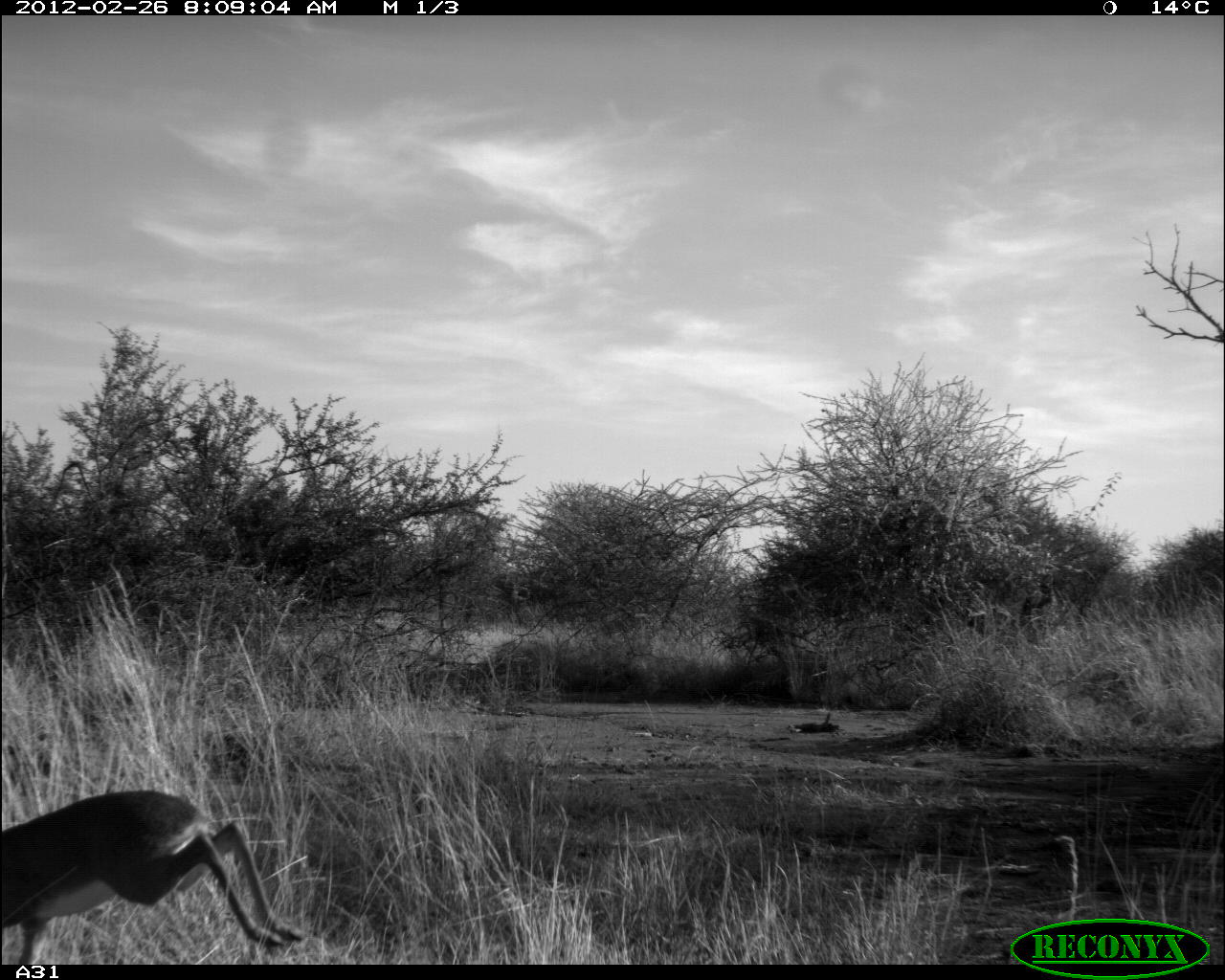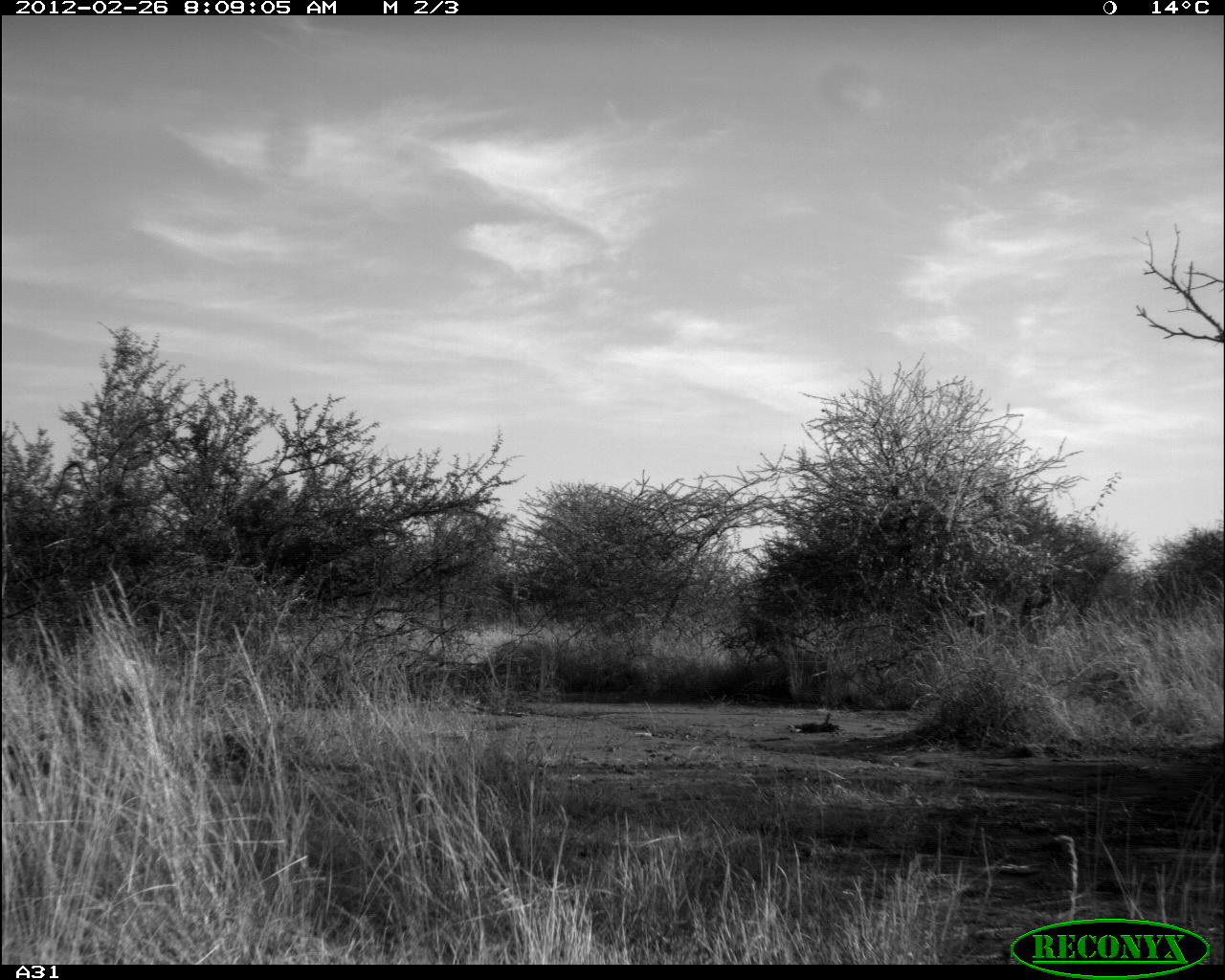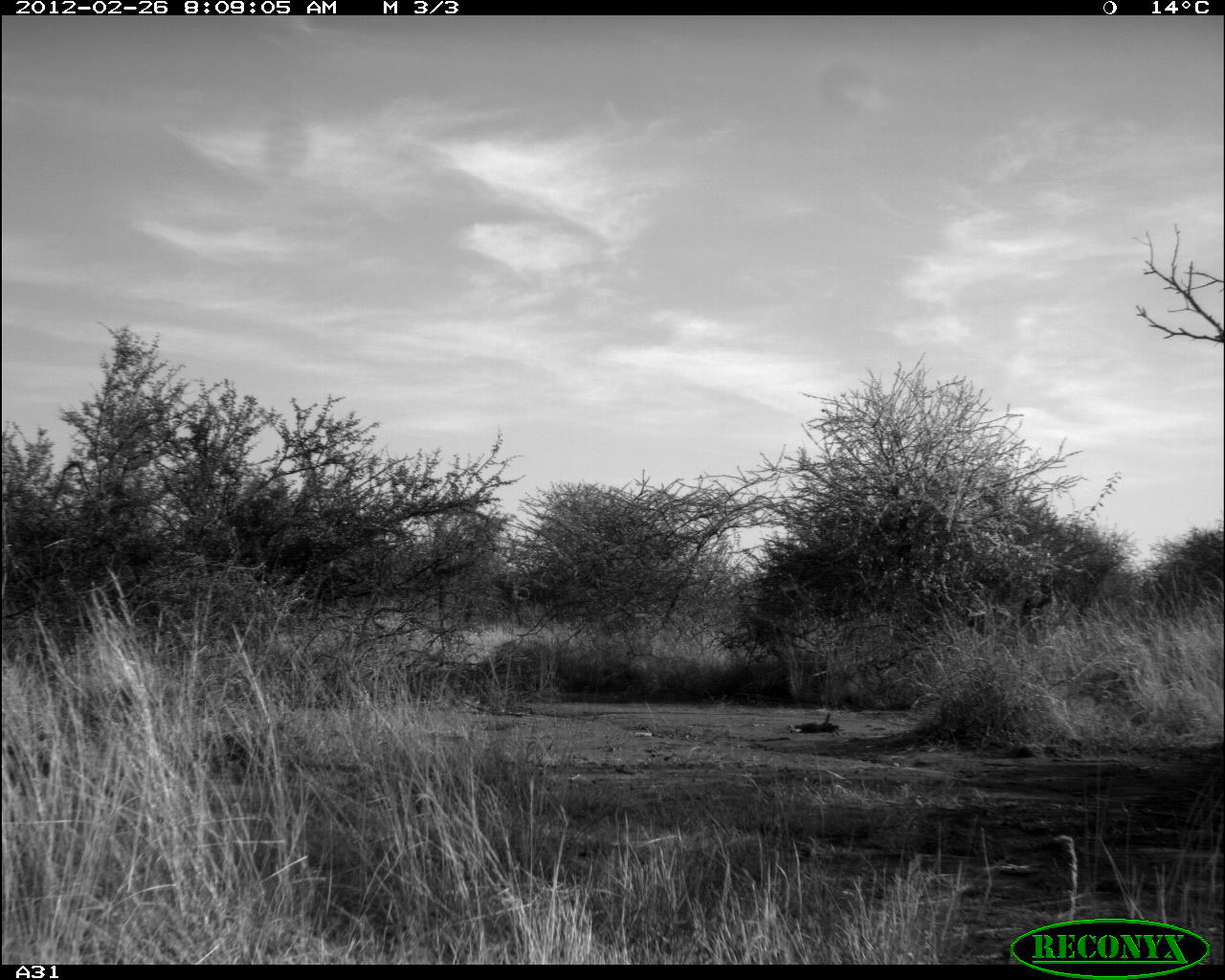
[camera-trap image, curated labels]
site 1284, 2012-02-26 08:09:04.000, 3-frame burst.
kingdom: Animalia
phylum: Chordata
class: Mammalia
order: Artiodactyla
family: Bovidae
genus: Madoqua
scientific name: Madoqua guentheri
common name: günther's dik-dik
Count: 1.